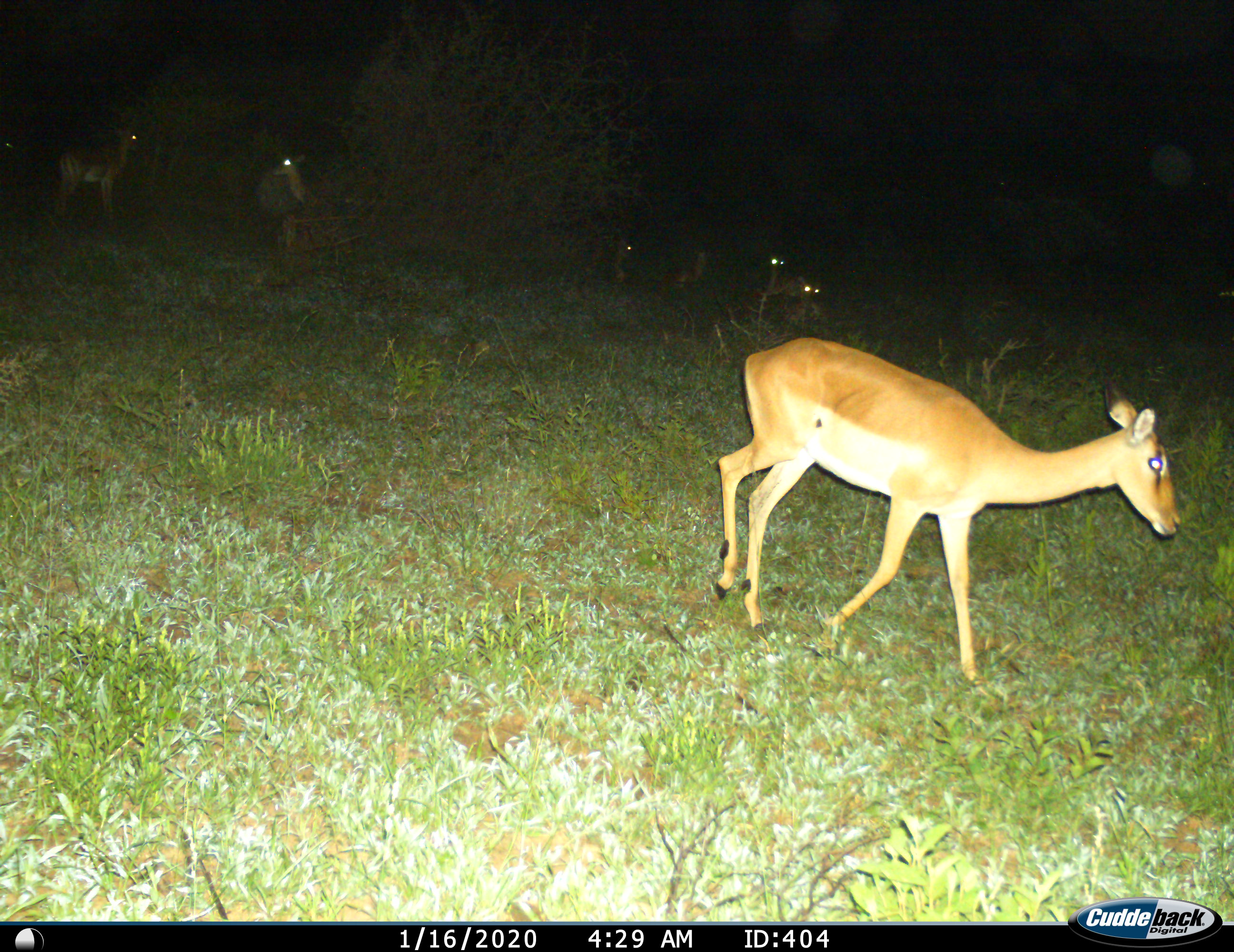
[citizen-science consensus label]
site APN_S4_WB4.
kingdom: Animalia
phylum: Chordata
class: Mammalia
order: Artiodactyla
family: Bovidae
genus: Aepyceros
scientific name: Aepyceros melampus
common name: impala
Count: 7.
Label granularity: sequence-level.